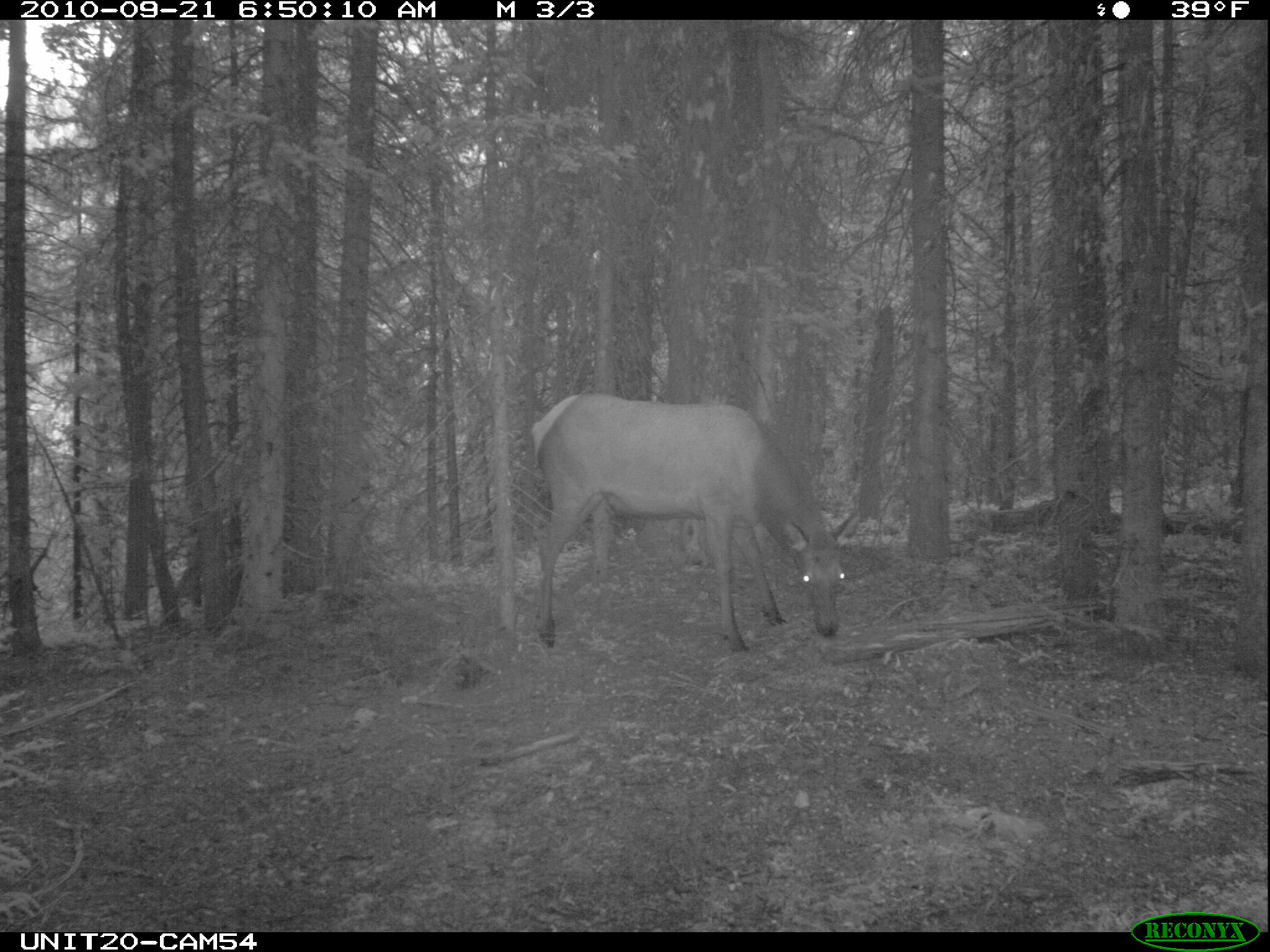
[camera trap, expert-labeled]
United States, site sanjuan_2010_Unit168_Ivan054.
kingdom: Animalia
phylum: Chordata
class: Mammalia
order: Artiodactyla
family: Cervidae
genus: Cervus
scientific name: Cervus elaphus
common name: red deer